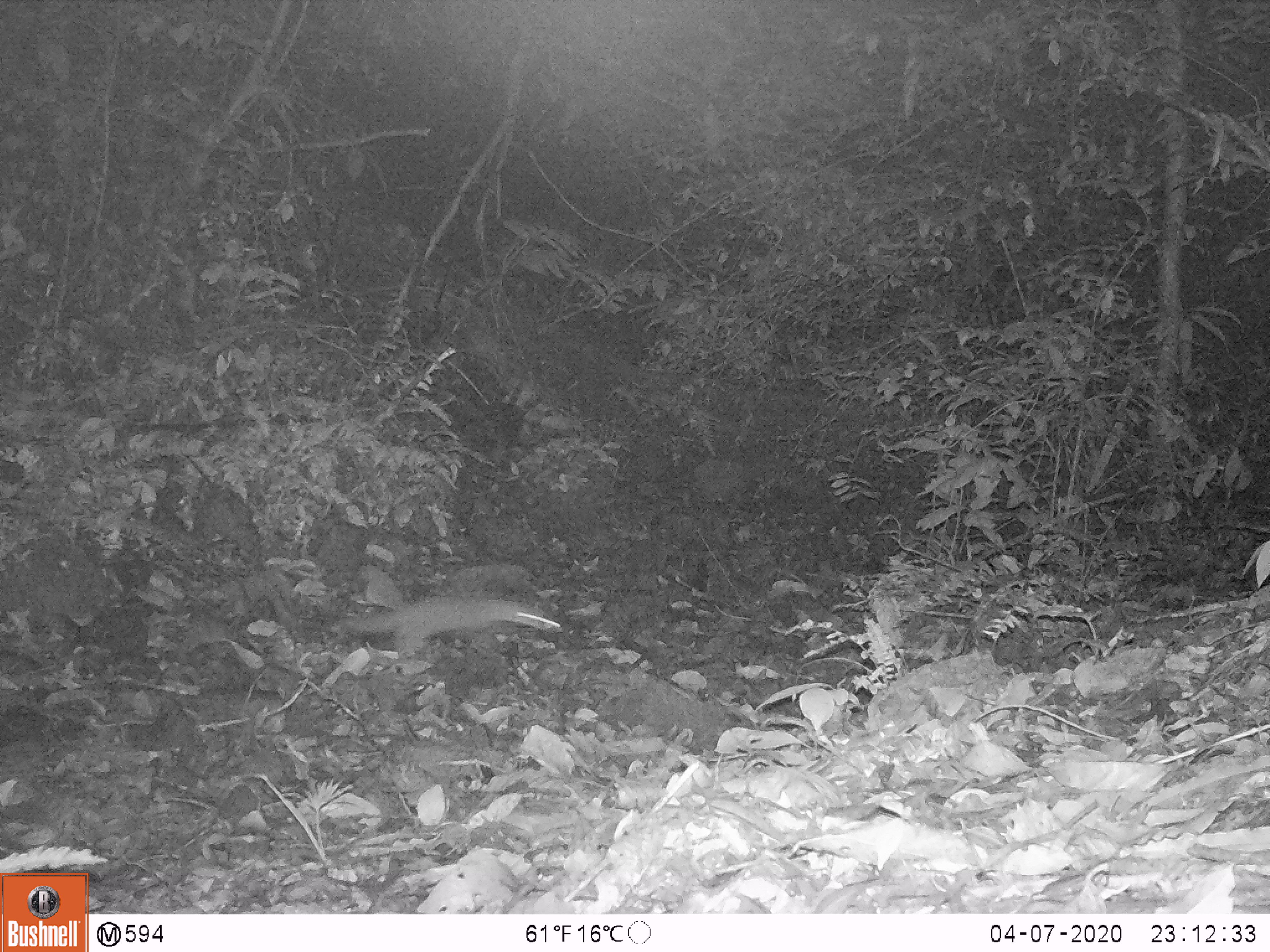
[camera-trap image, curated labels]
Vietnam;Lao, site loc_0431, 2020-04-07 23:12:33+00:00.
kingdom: Animalia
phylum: Chordata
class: Mammalia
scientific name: Mammalia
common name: mammal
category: unidentified small mammal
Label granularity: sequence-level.